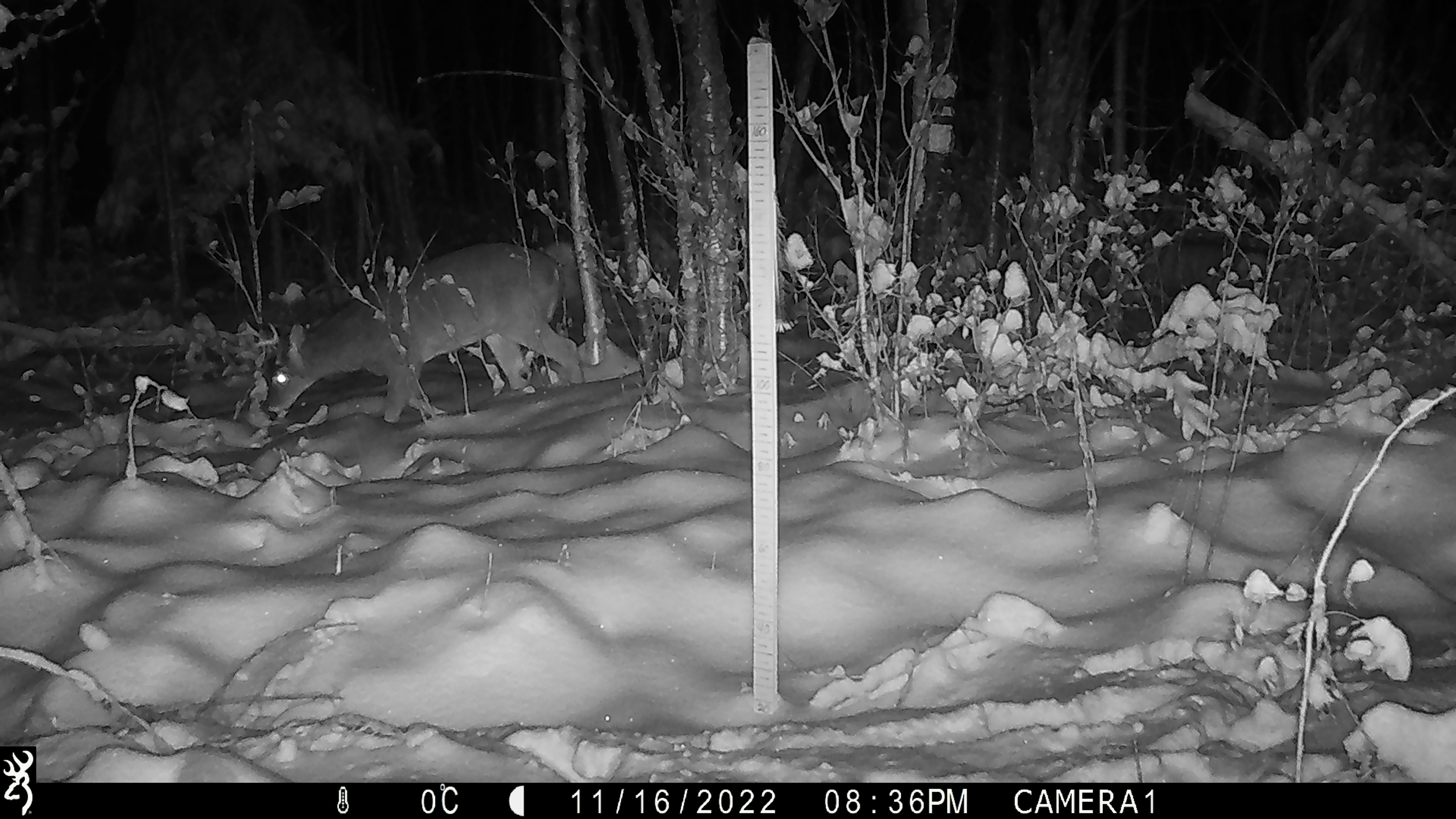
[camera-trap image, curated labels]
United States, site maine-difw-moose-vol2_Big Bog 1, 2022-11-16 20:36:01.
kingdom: Animalia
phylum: Chordata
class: Mammalia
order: Artiodactyla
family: Cervidae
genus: Odocoileus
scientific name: Odocoileus virginianus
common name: white-tailed deer